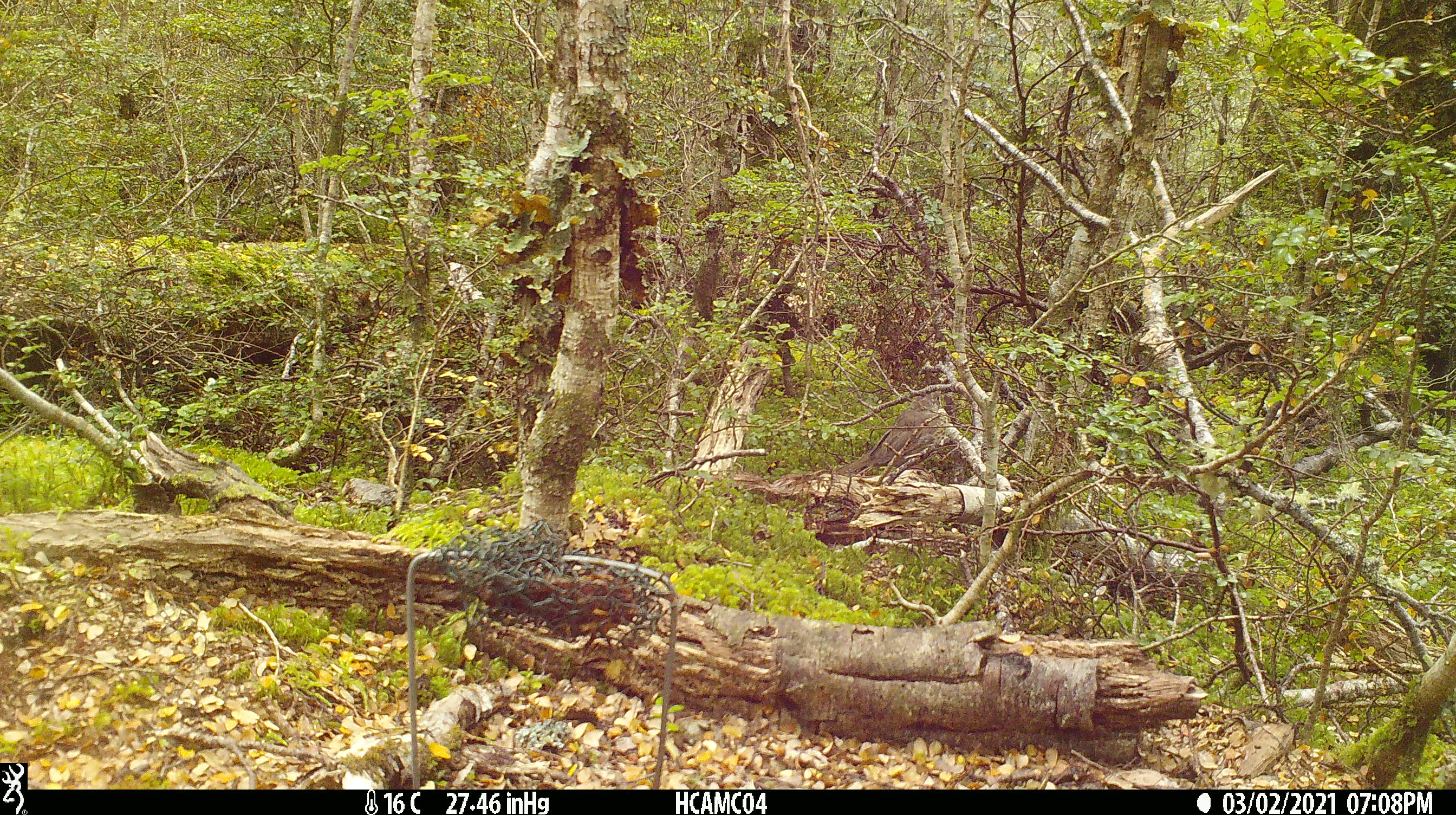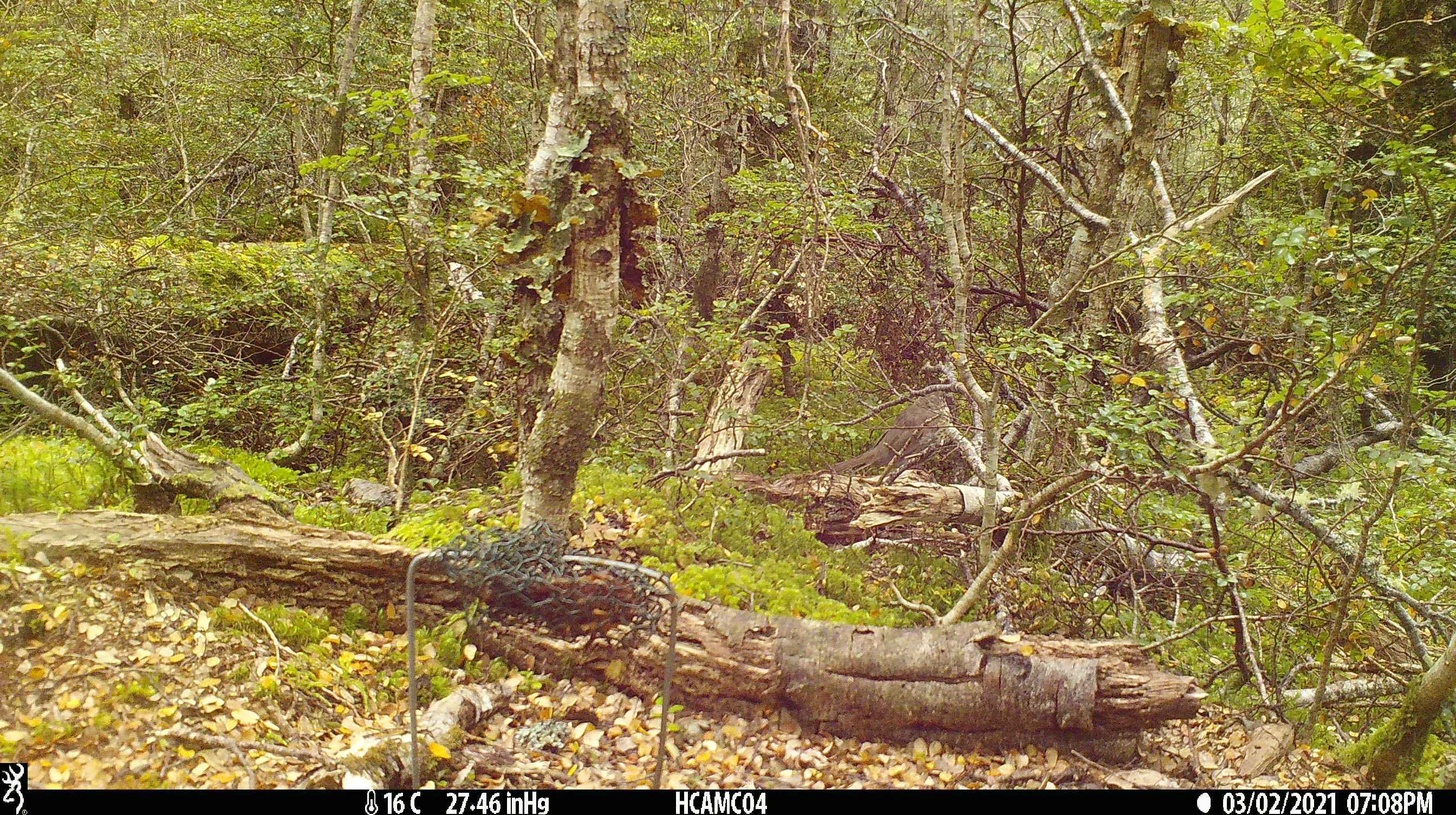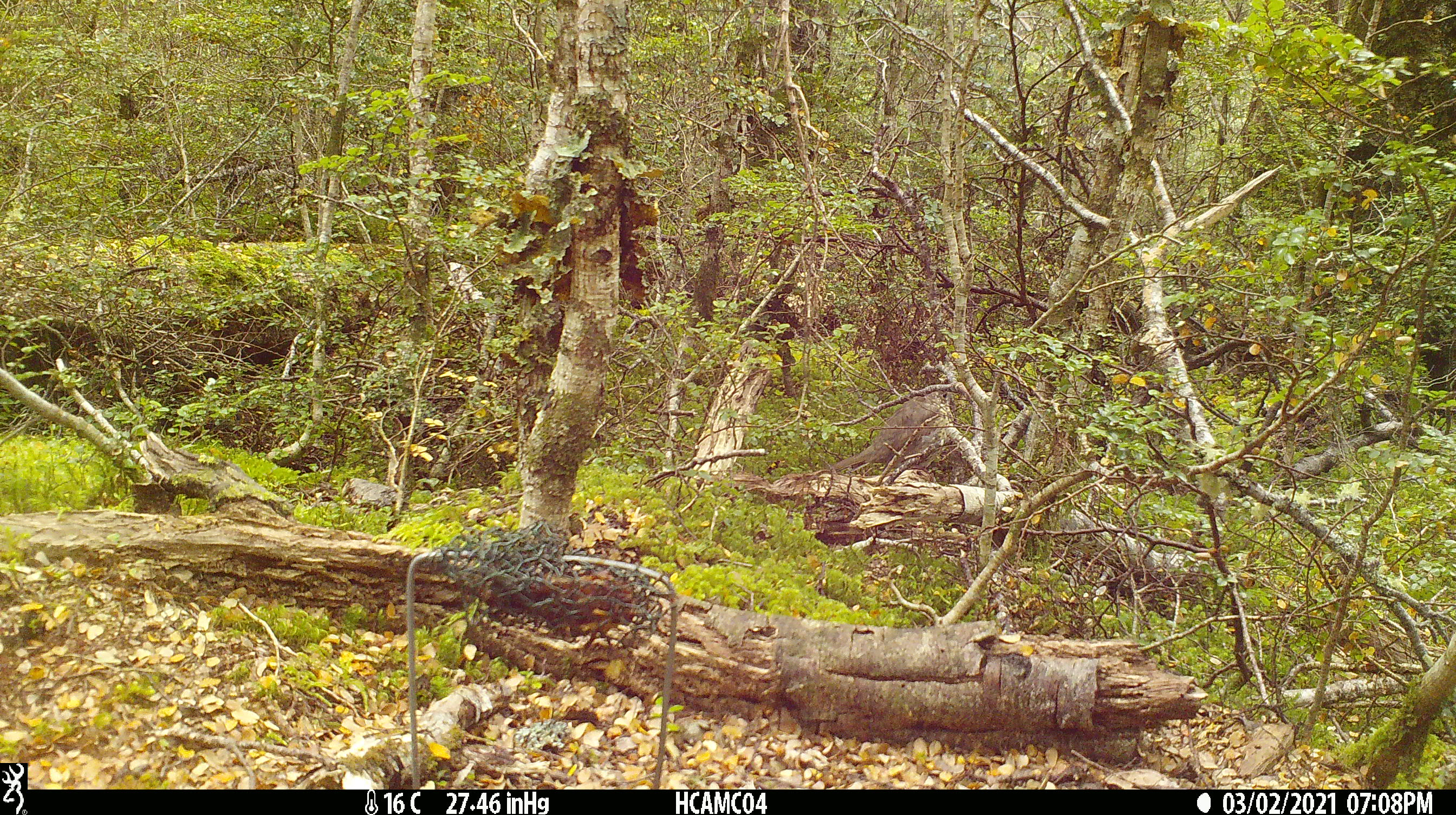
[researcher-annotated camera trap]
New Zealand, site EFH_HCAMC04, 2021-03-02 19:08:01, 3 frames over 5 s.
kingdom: Animalia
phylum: Chordata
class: Aves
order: Passeriformes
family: Turdidae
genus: Turdus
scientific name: Turdus philomelos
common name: song thrush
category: thrush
Thrush (song thrush) (Turdus philomelos).